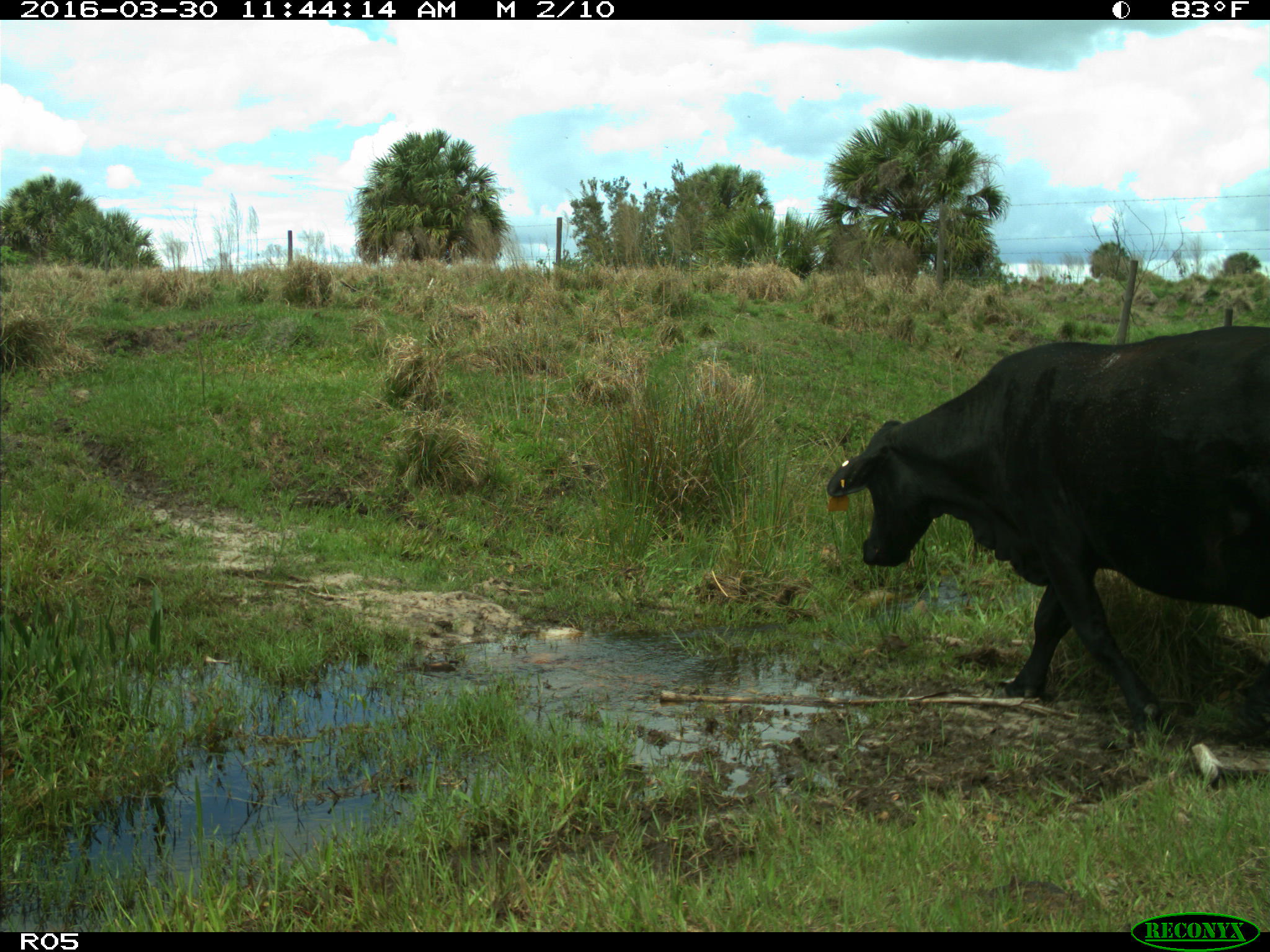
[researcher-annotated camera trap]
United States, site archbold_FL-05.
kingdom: Animalia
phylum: Chordata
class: Mammalia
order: Artiodactyla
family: Bovidae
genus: Bos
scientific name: Bos taurus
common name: domestic cow